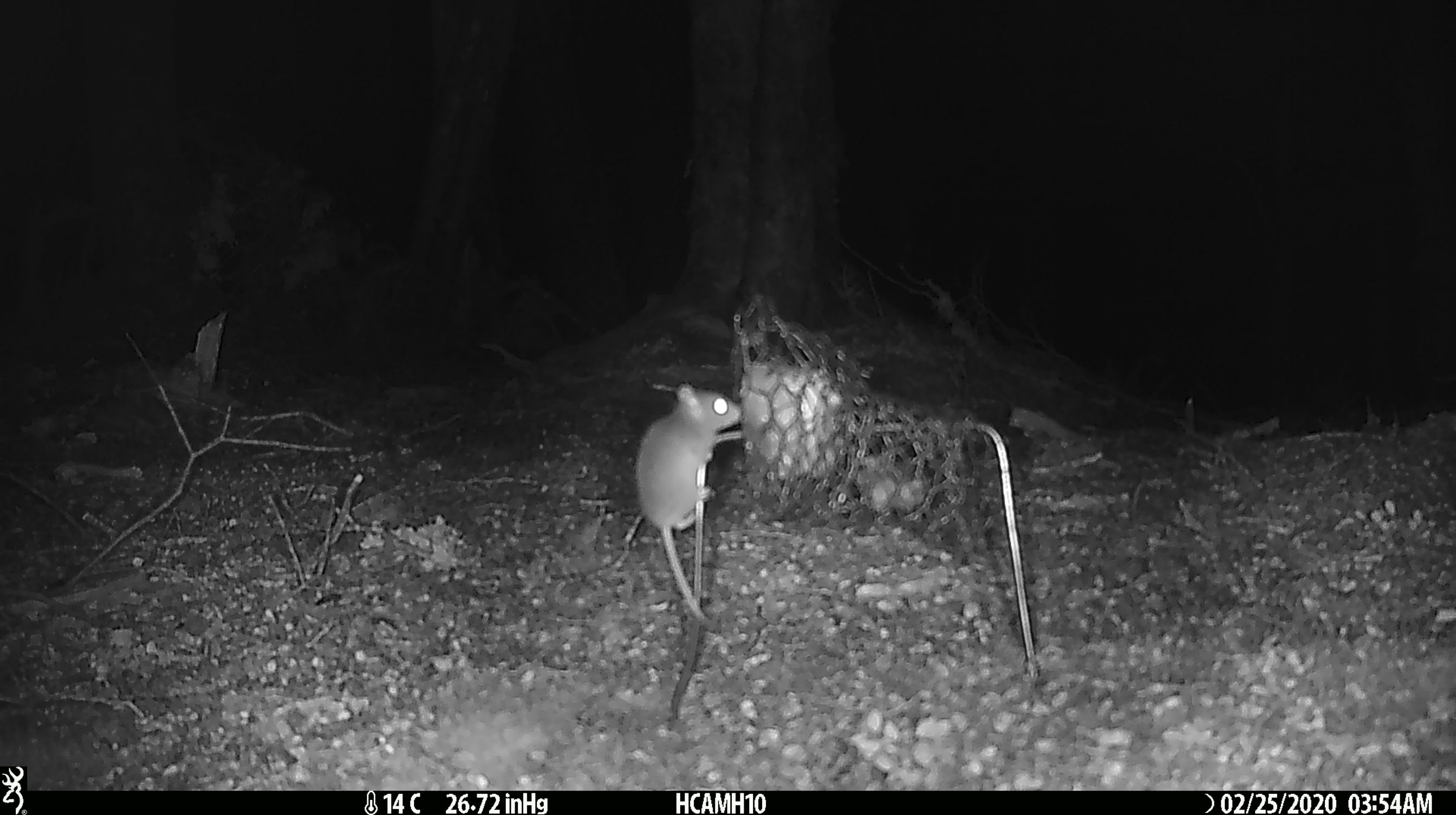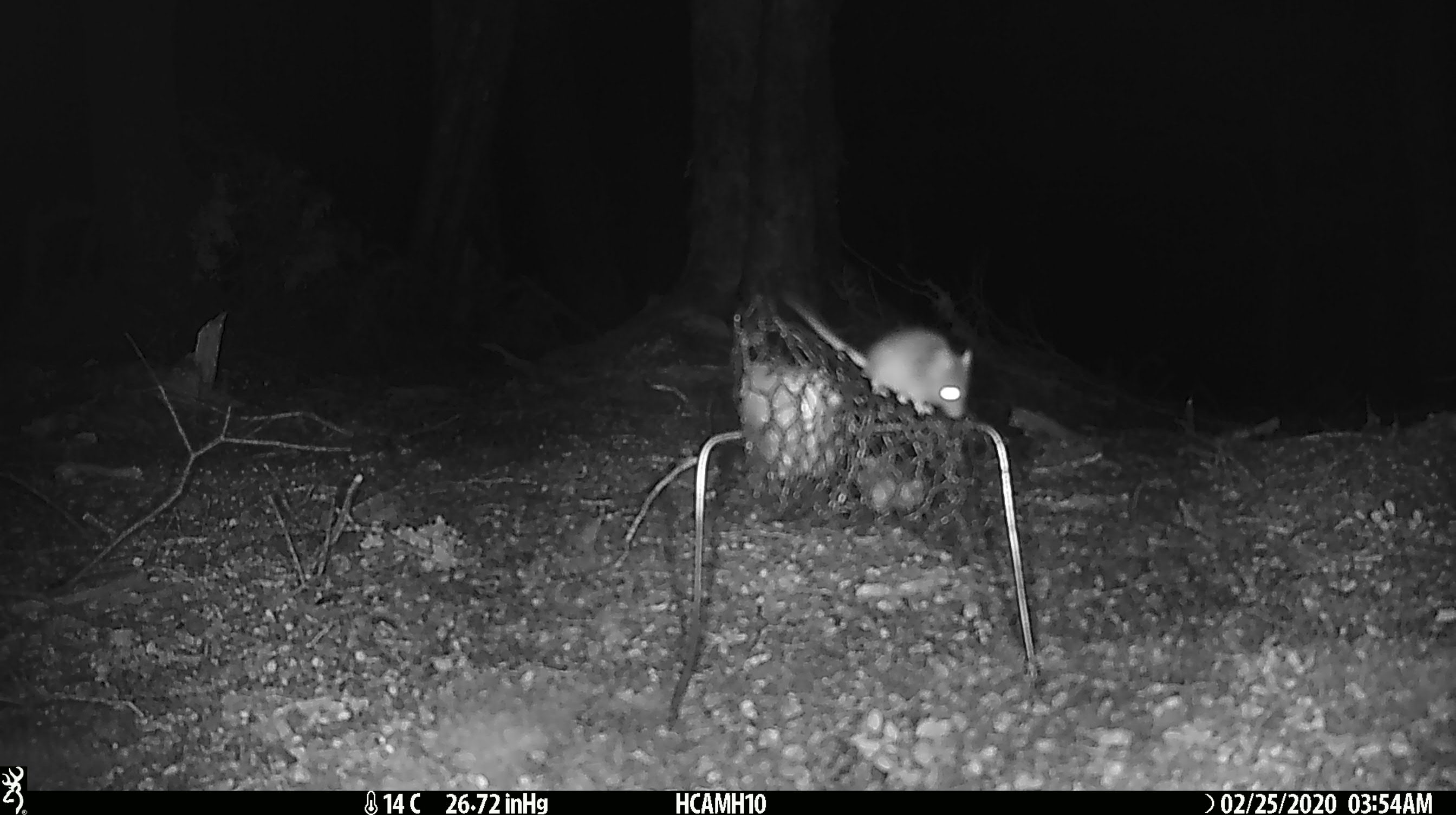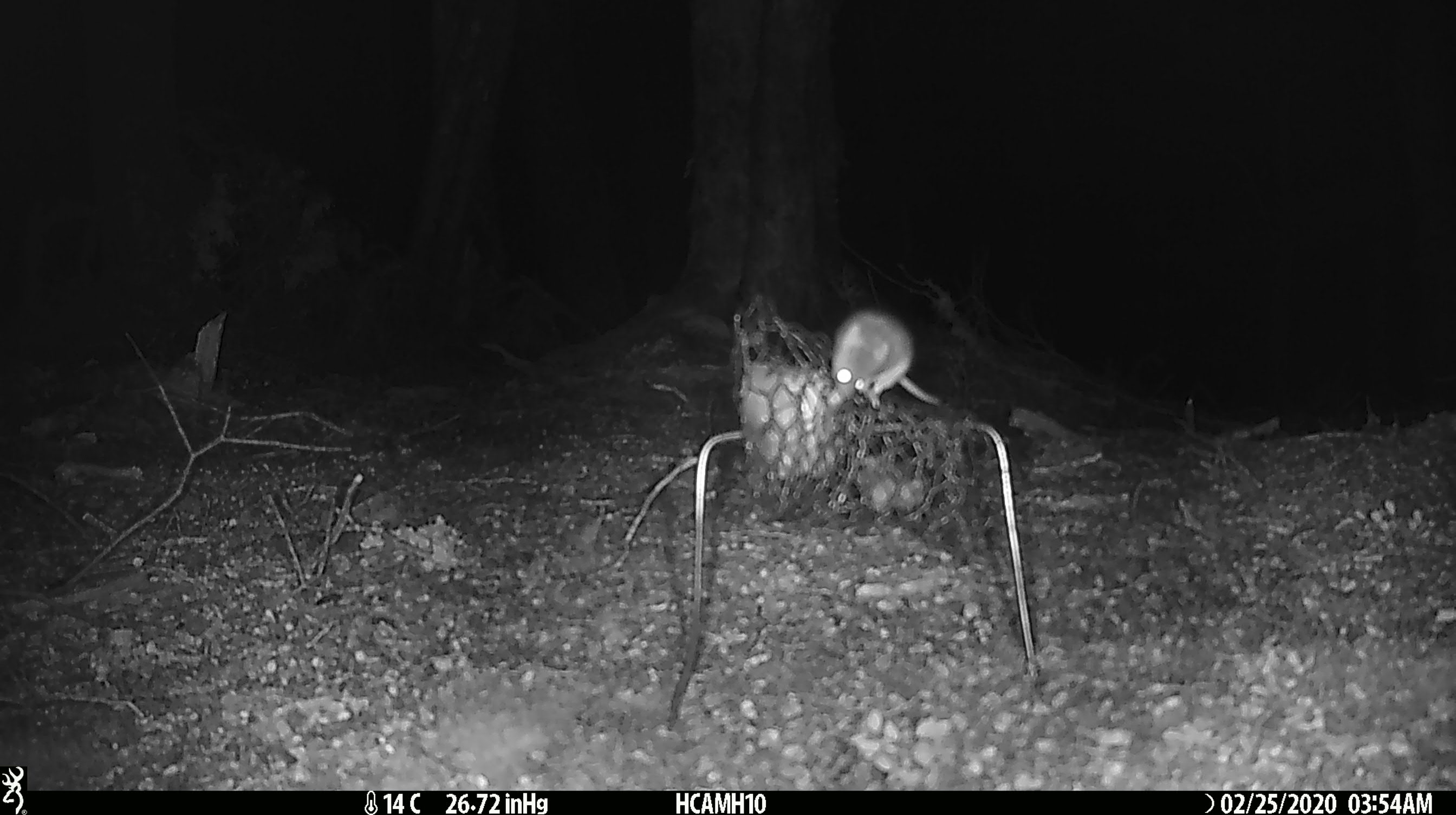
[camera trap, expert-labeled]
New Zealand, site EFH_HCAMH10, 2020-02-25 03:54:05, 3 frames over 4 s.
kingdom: Animalia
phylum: Chordata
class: Mammalia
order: Rodentia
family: Muridae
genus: Mus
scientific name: Mus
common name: mouse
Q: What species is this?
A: Mouse (Mus).